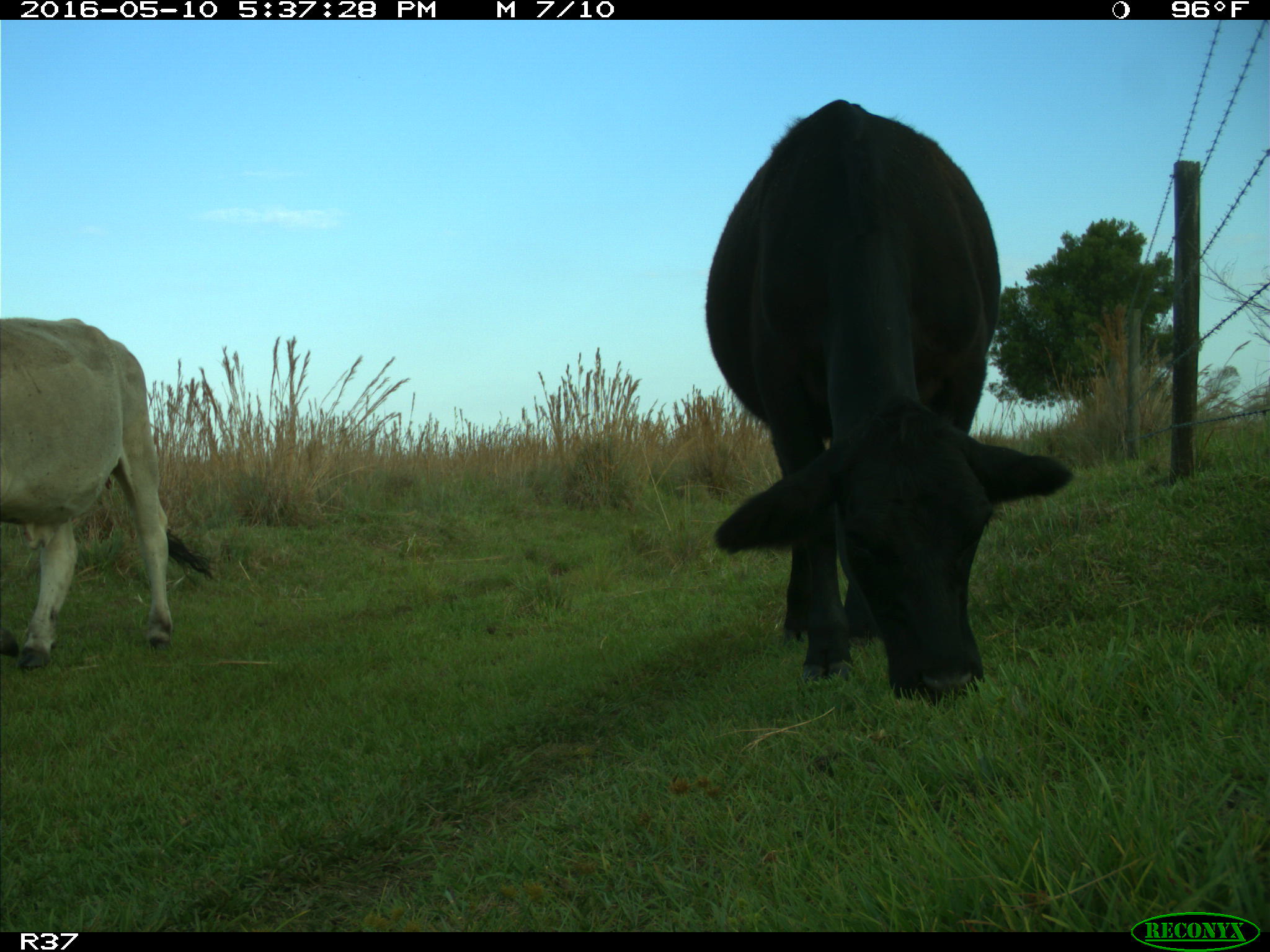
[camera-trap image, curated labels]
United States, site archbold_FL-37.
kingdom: Animalia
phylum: Chordata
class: Mammalia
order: Artiodactyla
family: Bovidae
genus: Bos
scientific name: Bos taurus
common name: domestic cow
Bos taurus (domestic cow).